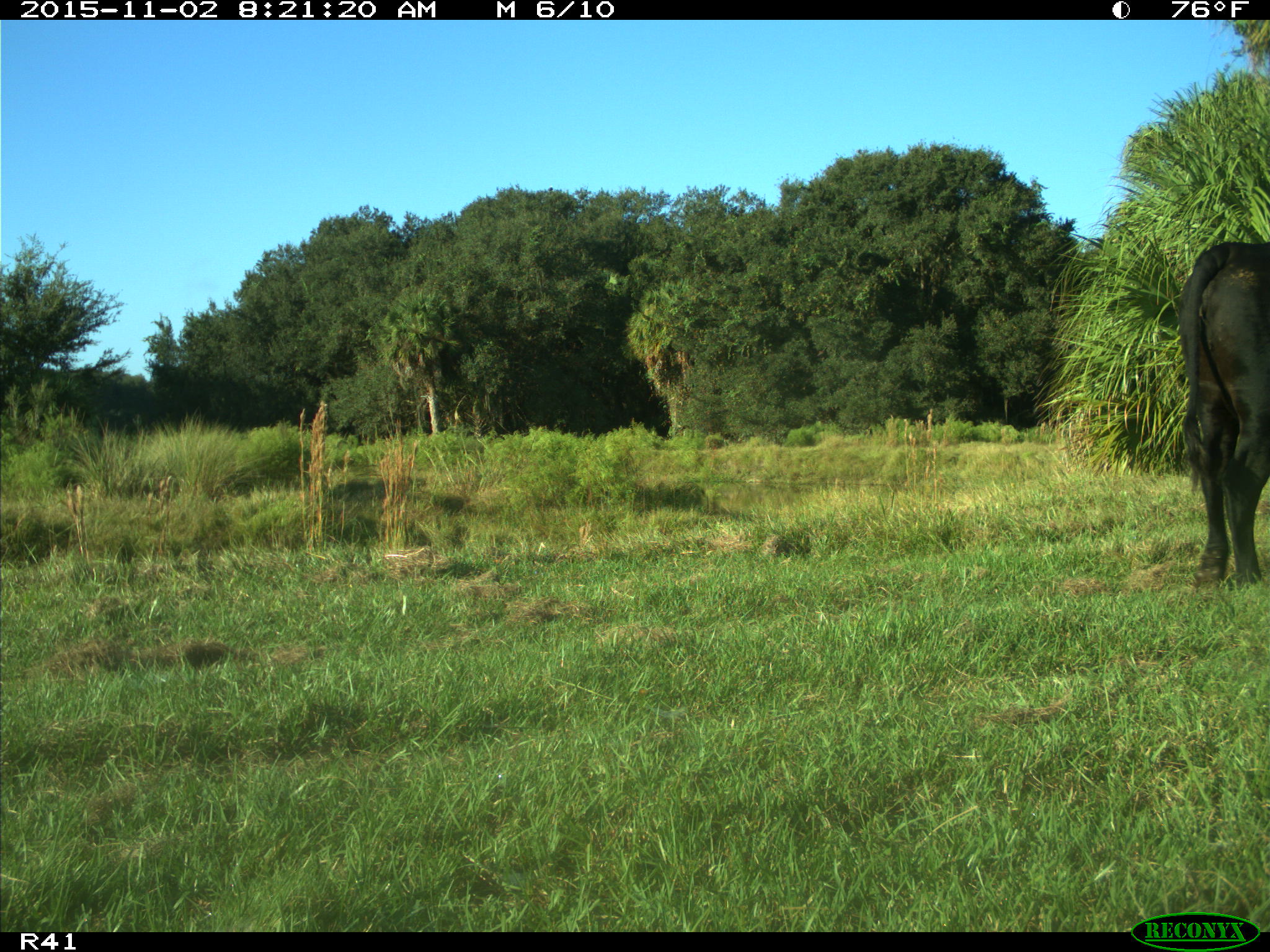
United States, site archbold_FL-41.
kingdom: Animalia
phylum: Chordata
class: Mammalia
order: Artiodactyla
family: Bovidae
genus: Bos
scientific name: Bos taurus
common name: domestic cow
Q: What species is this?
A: Bos taurus (domestic cow).